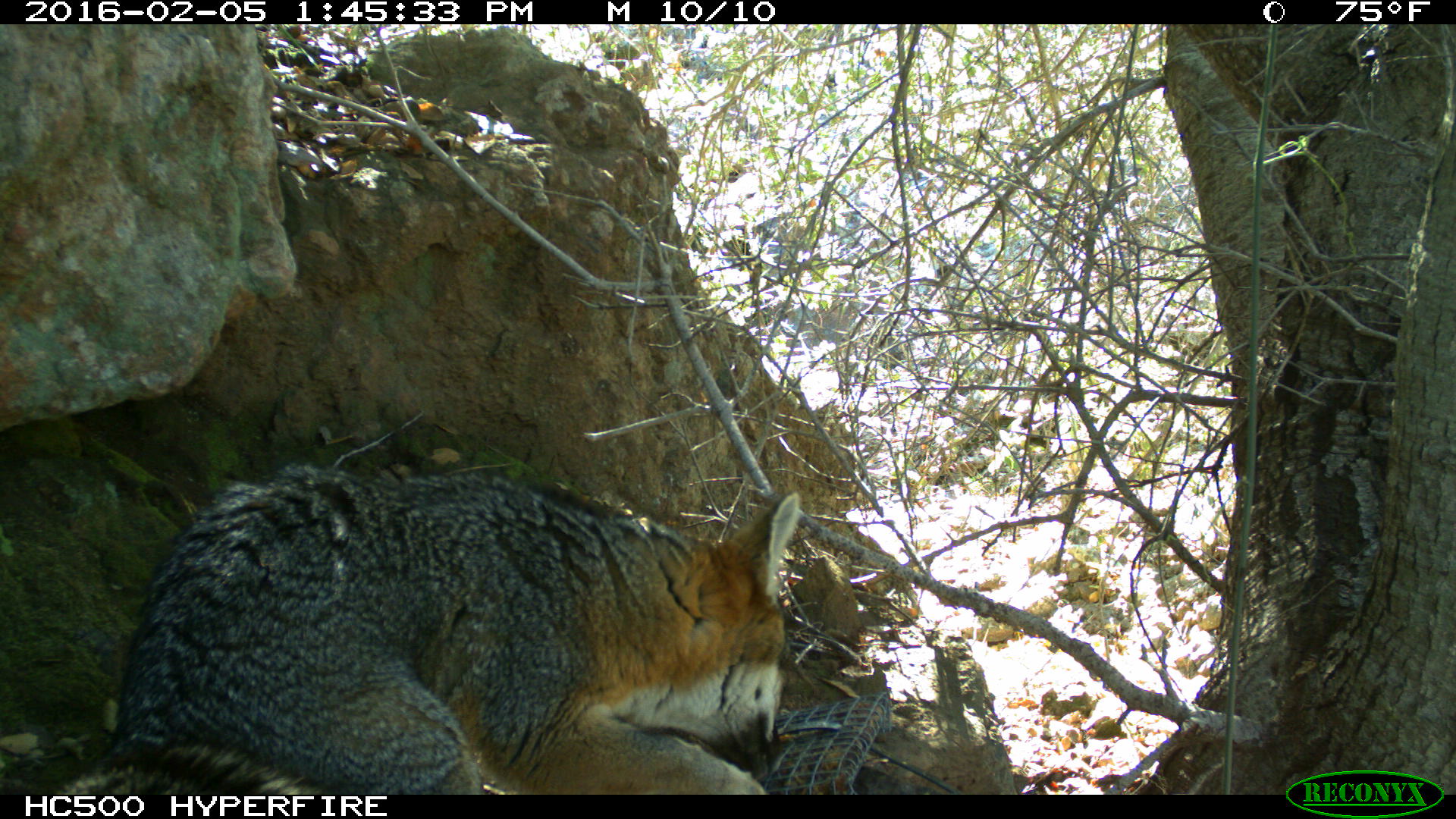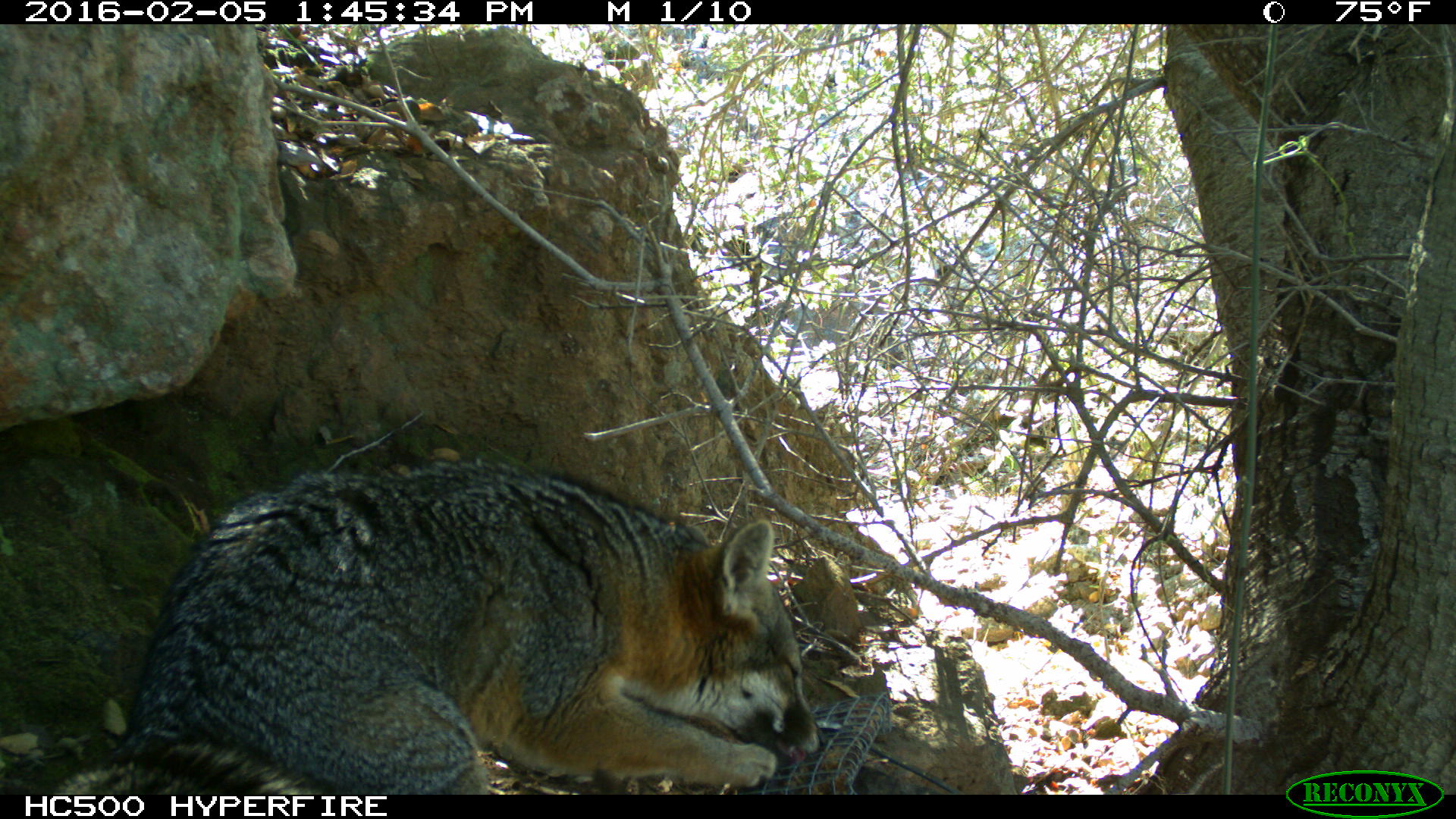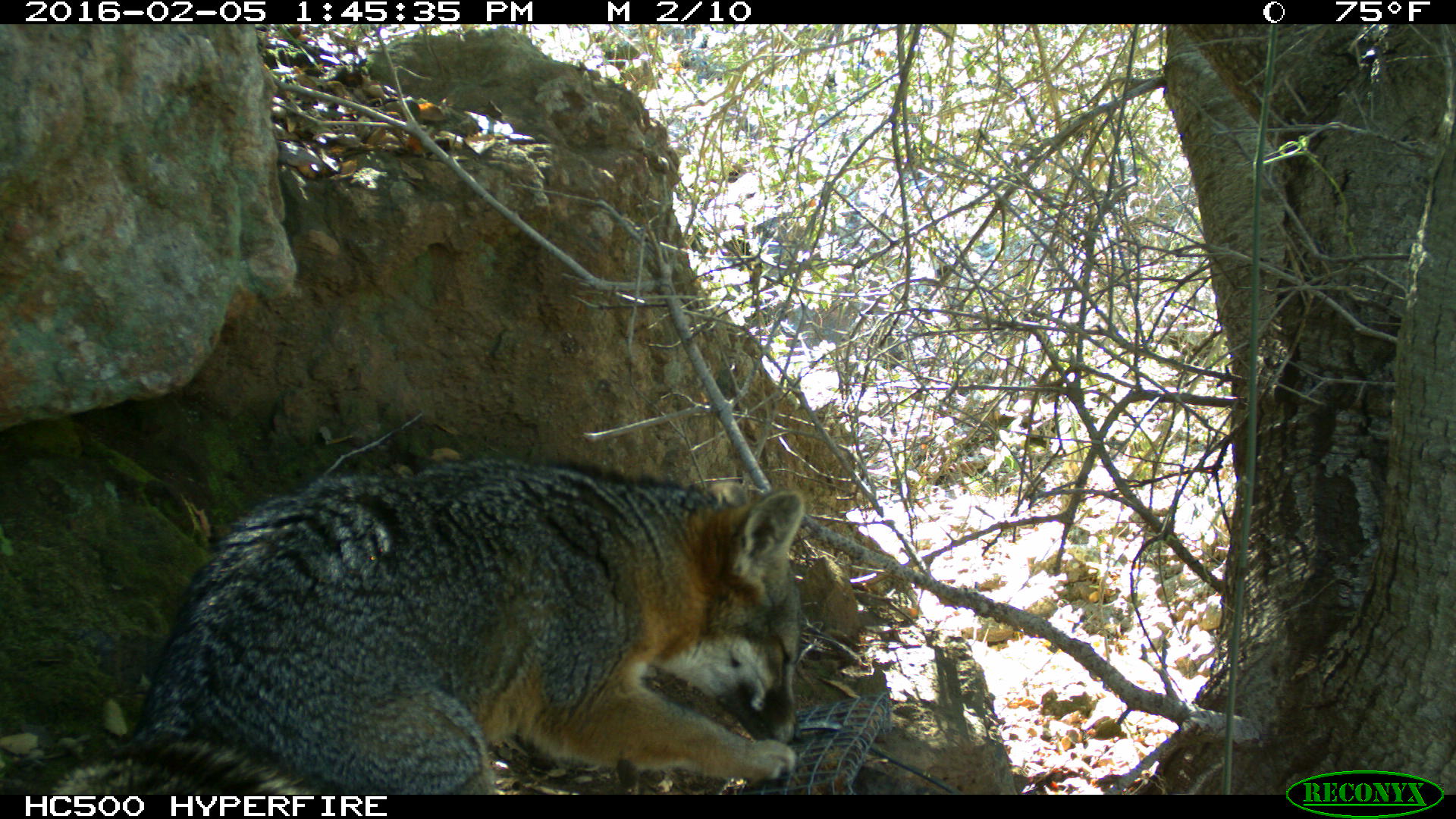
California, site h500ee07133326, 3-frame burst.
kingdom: Animalia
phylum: Chordata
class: Mammalia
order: Carnivora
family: Canidae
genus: Urocyon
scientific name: Urocyon littoralis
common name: island fox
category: fox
Fox (island fox) (Urocyon littoralis).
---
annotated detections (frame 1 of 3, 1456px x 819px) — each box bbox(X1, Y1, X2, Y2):
fox: bbox(51, 461, 802, 795)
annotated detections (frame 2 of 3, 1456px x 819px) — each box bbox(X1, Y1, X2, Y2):
fox: bbox(53, 455, 826, 794)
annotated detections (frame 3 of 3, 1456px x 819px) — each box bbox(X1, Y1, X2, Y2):
fox: bbox(49, 453, 806, 794)